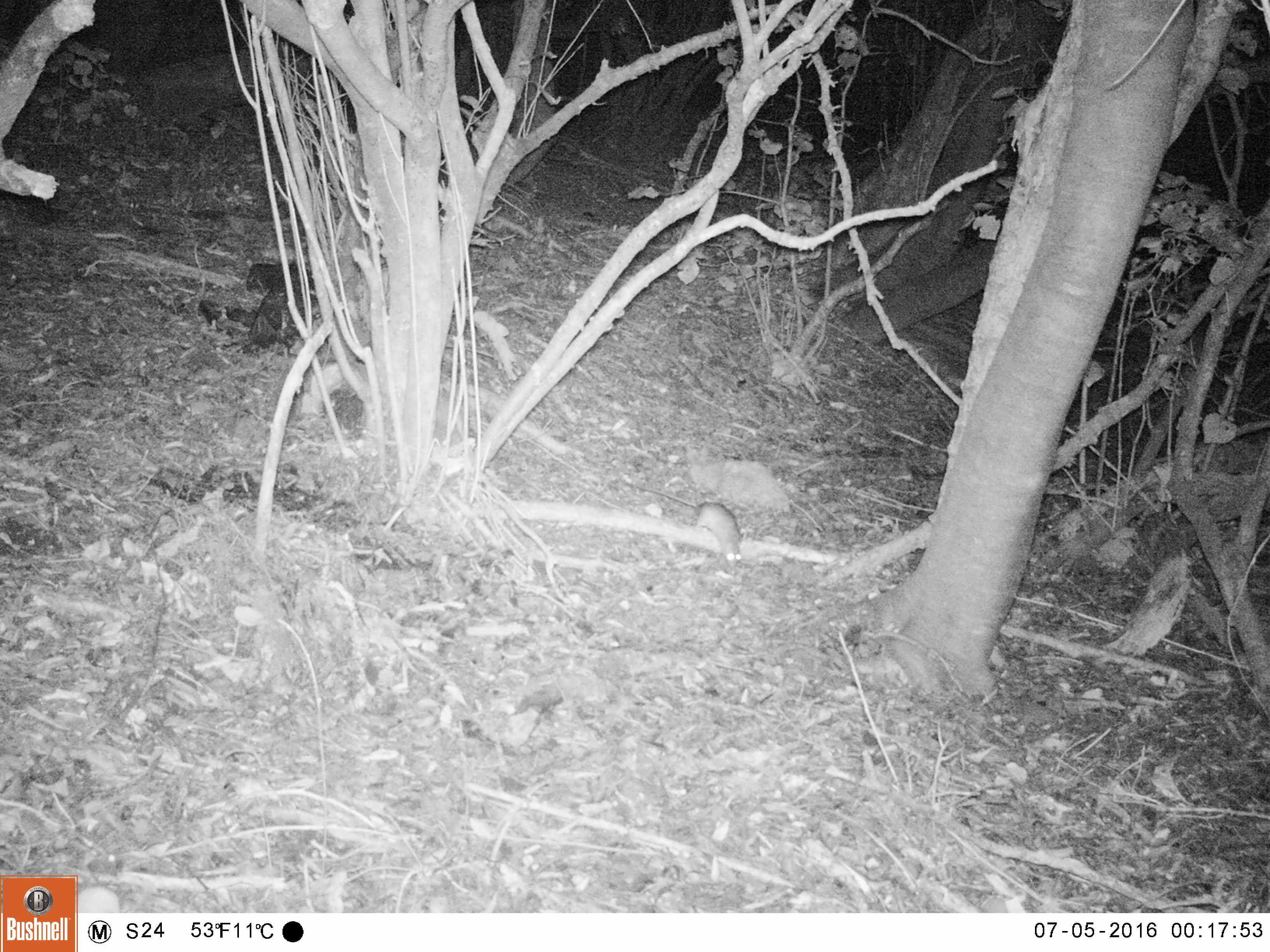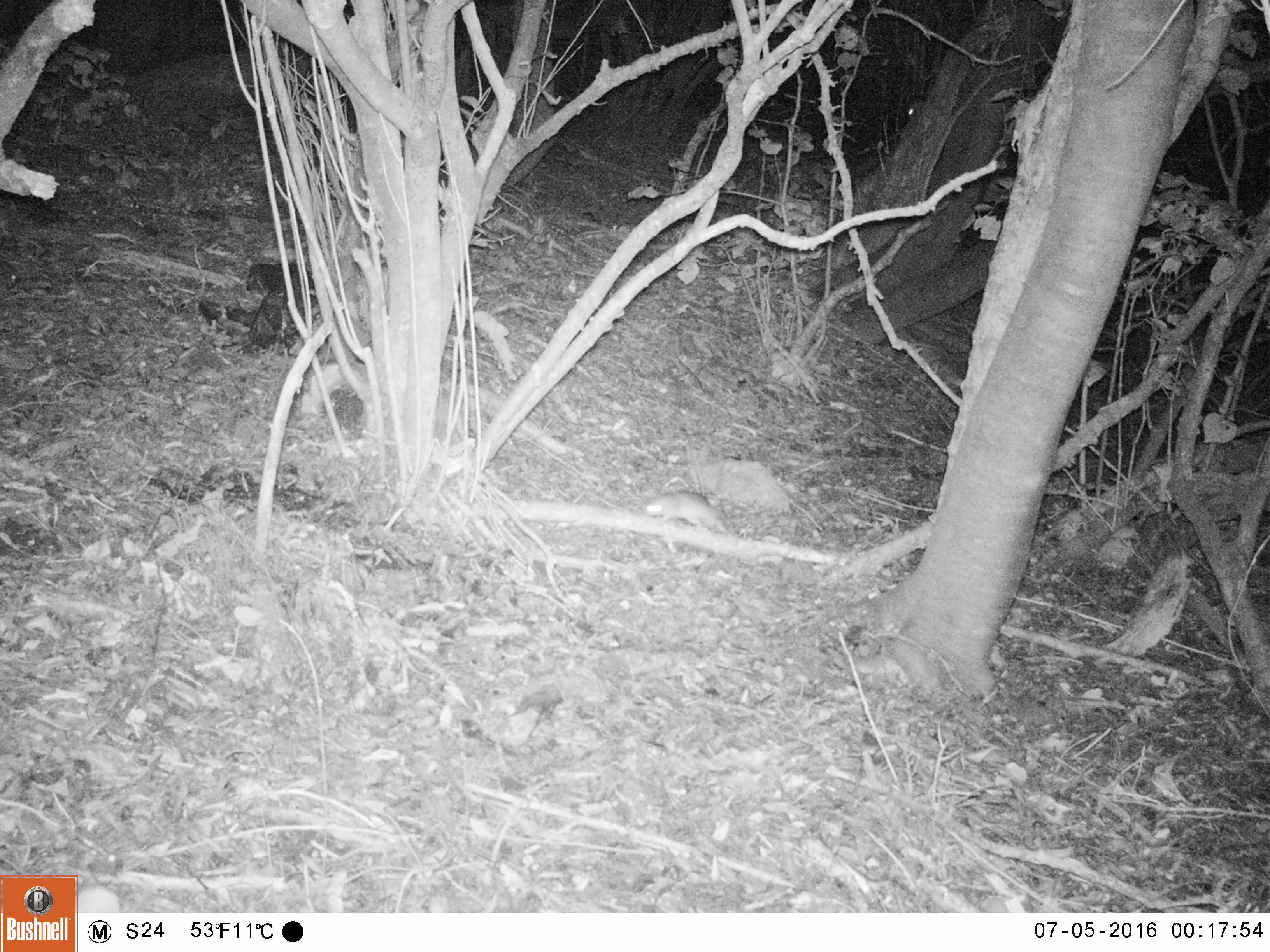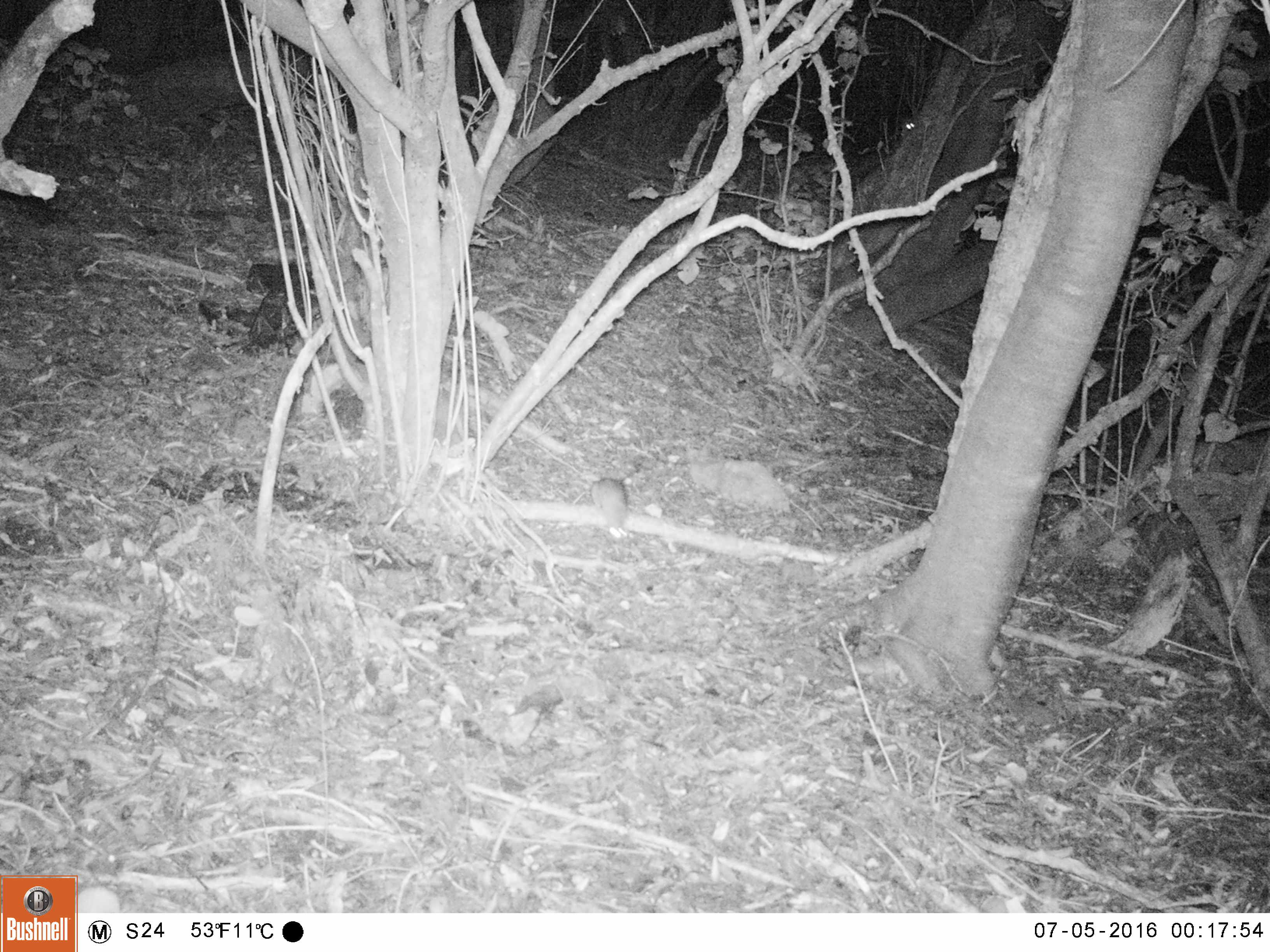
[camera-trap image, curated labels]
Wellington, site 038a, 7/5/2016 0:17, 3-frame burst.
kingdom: Animalia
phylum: Chordata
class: Mammalia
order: Rodentia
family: Muridae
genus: Rattus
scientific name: Rattus rattus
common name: ship rat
Ship rat (Rattus rattus).